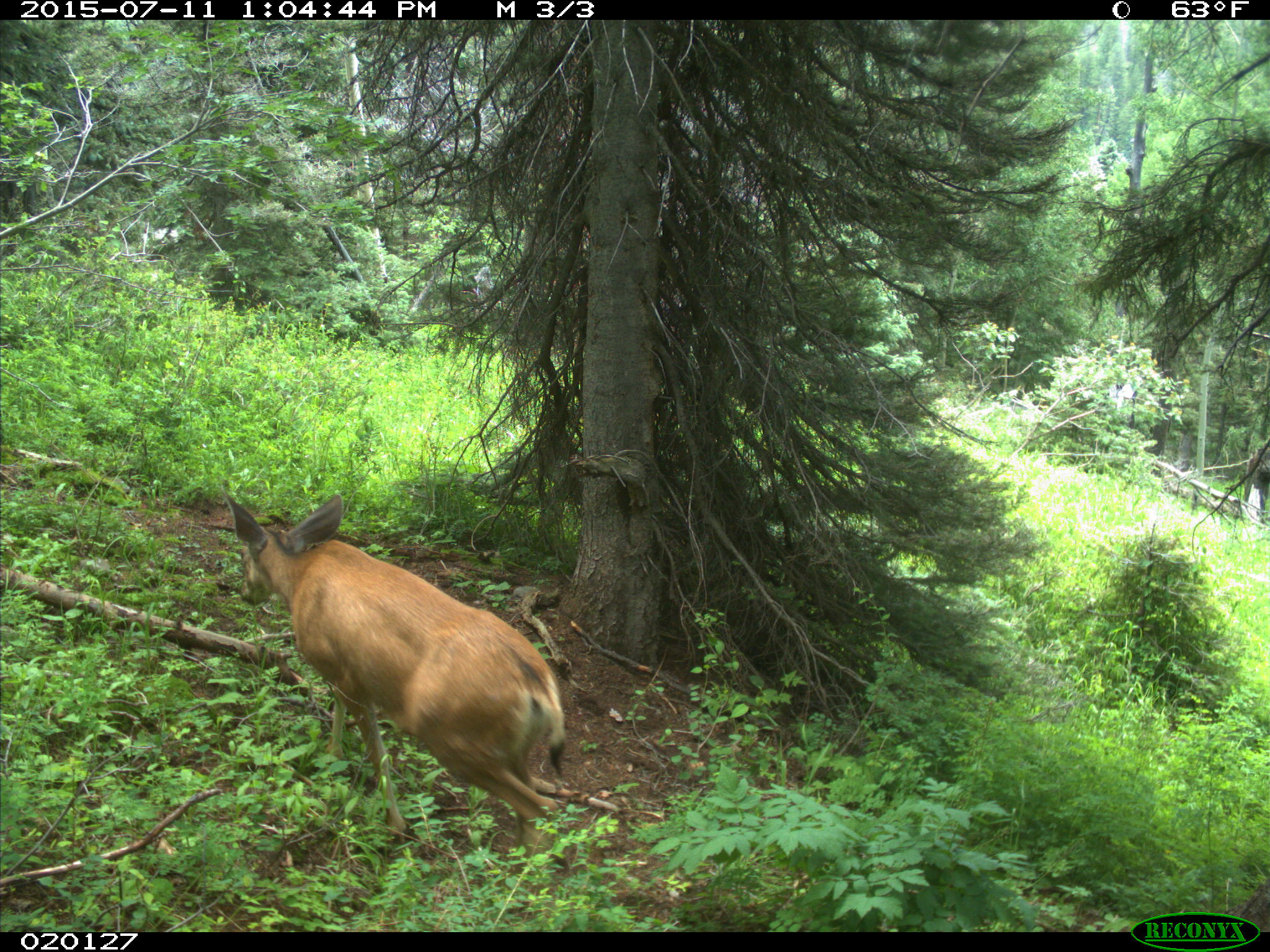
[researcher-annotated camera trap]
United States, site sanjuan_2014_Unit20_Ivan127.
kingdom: Animalia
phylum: Chordata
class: Mammalia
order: Artiodactyla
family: Cervidae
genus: Odocoileus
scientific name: Odocoileus hemionus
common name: mule deer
Odocoileus hemionus (mule deer).